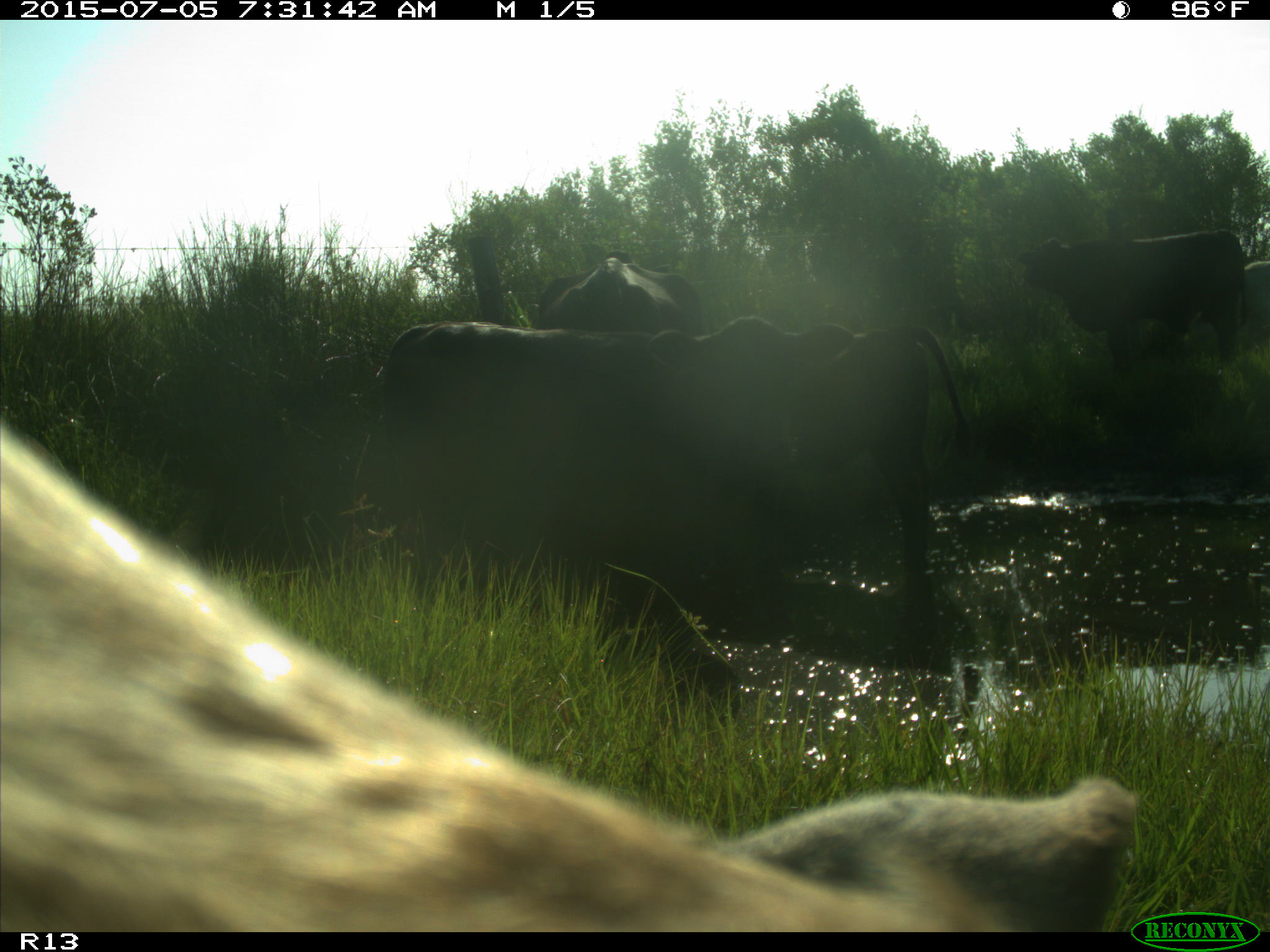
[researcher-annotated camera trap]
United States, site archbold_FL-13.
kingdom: Animalia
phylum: Chordata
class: Mammalia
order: Artiodactyla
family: Bovidae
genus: Bos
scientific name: Bos taurus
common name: domestic cow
Bos taurus (domestic cow).